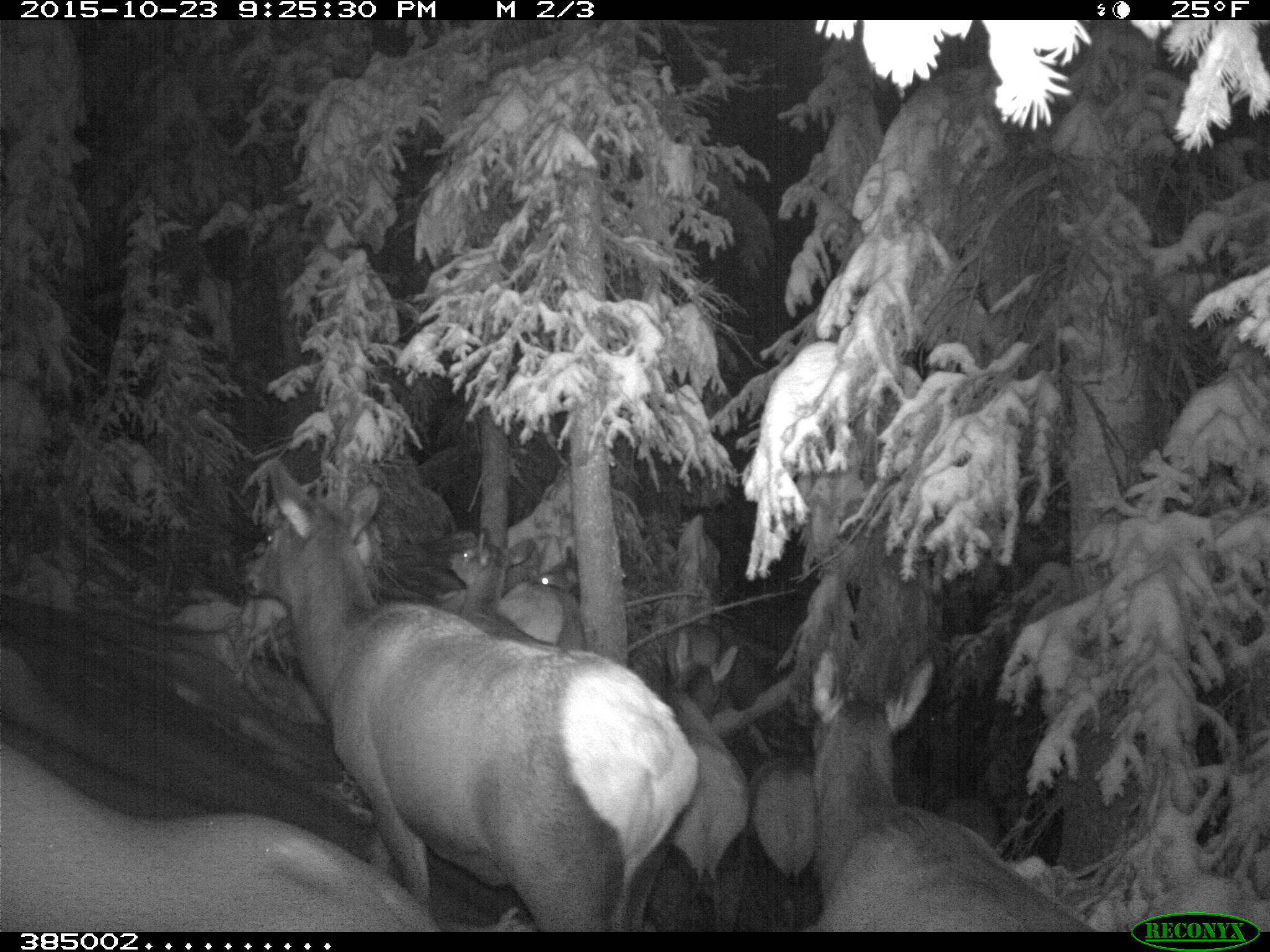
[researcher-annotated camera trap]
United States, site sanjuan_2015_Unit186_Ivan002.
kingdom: Animalia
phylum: Chordata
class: Mammalia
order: Artiodactyla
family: Cervidae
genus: Cervus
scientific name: Cervus elaphus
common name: red deer